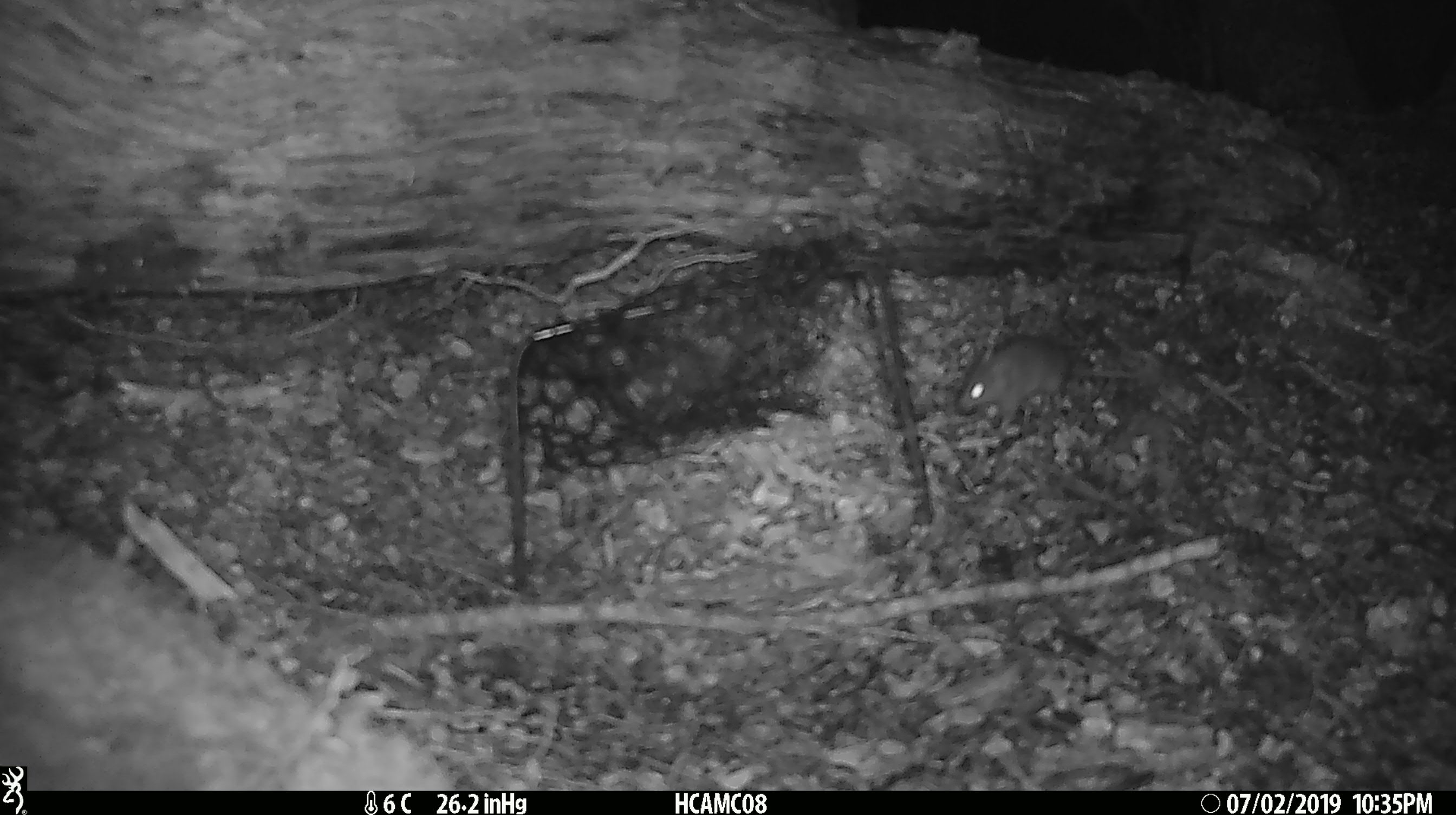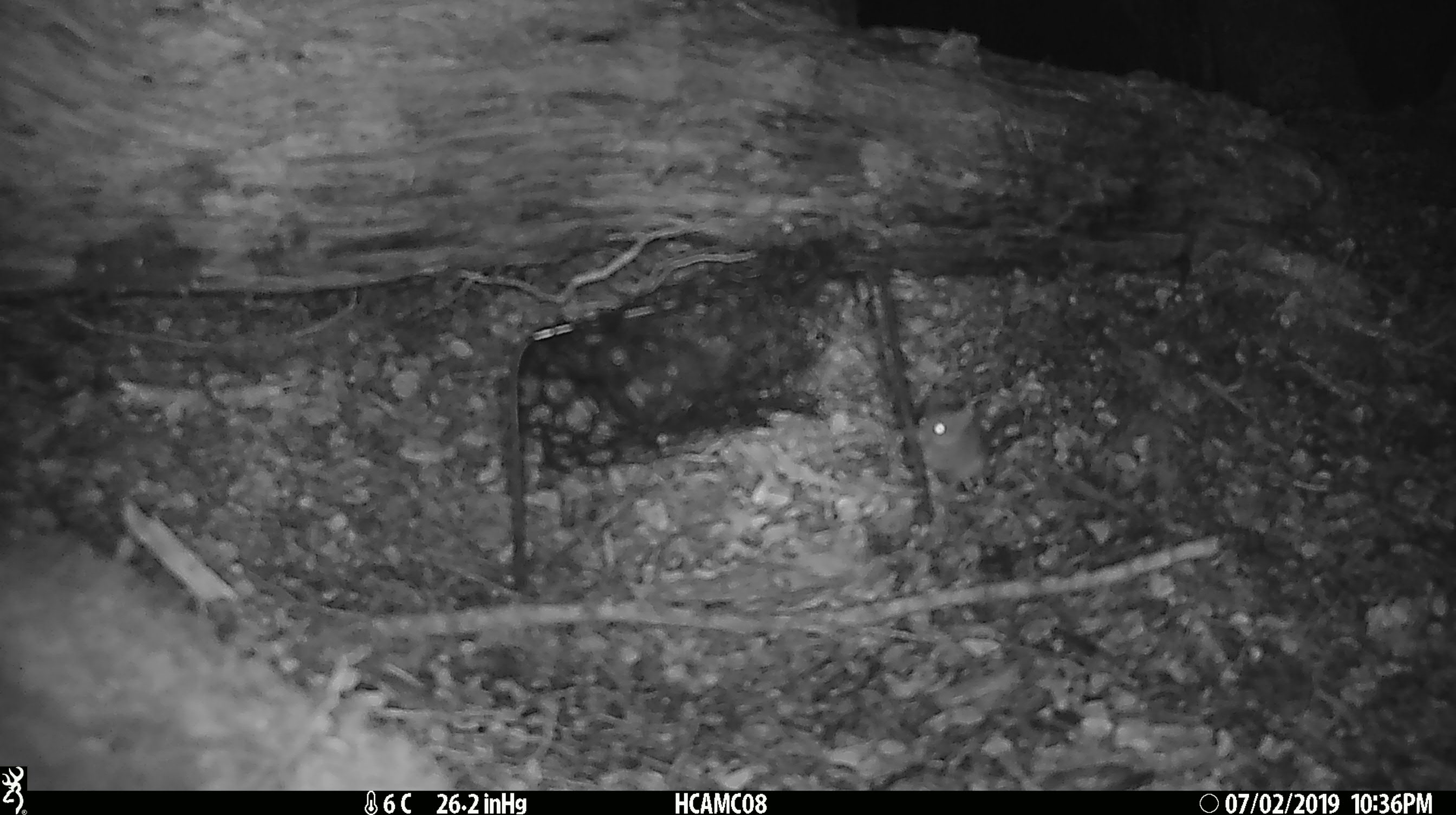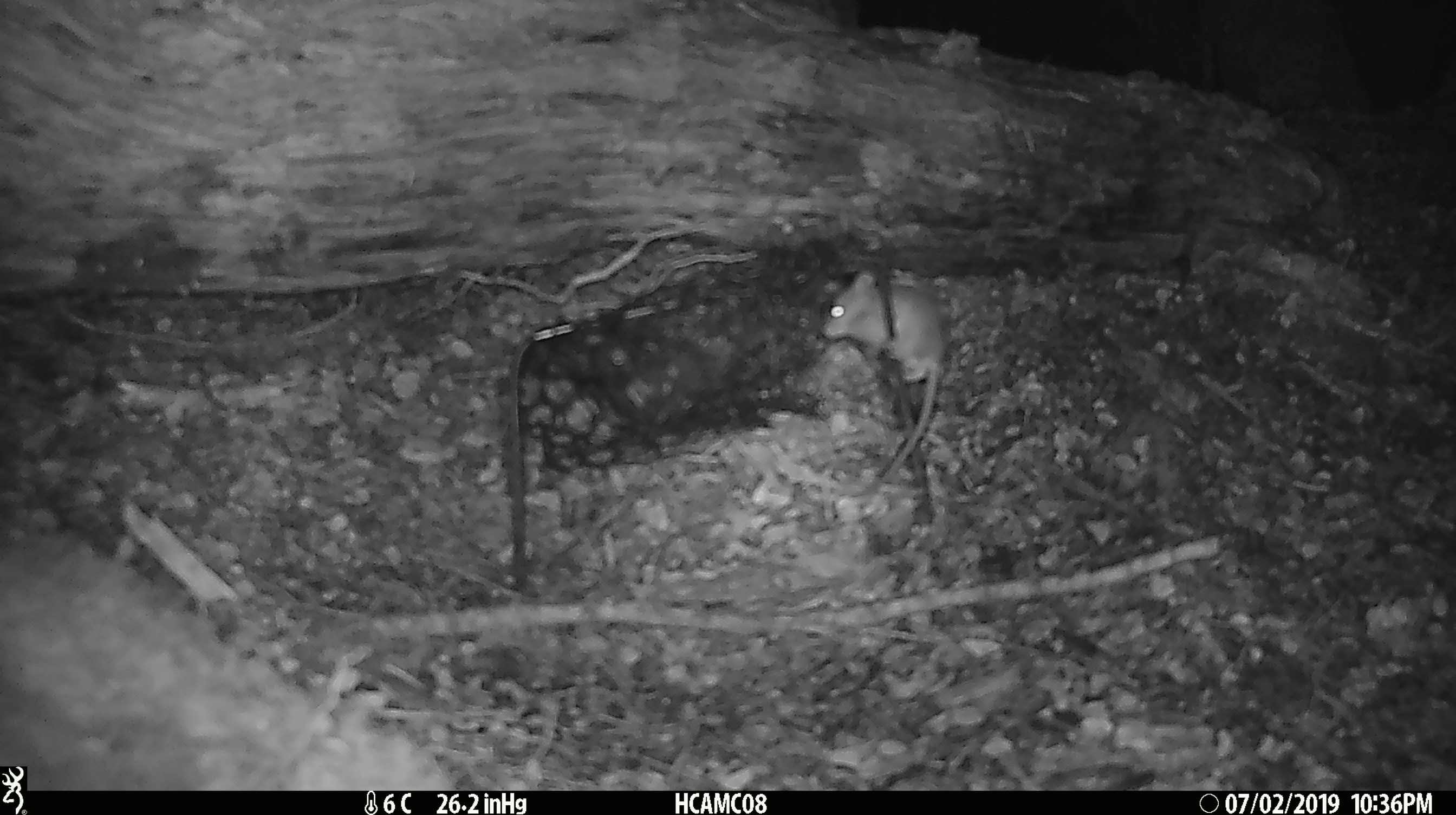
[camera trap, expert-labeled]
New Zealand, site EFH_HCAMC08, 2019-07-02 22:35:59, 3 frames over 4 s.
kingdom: Animalia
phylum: Chordata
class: Mammalia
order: Rodentia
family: Muridae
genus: Mus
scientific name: Mus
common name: mouse